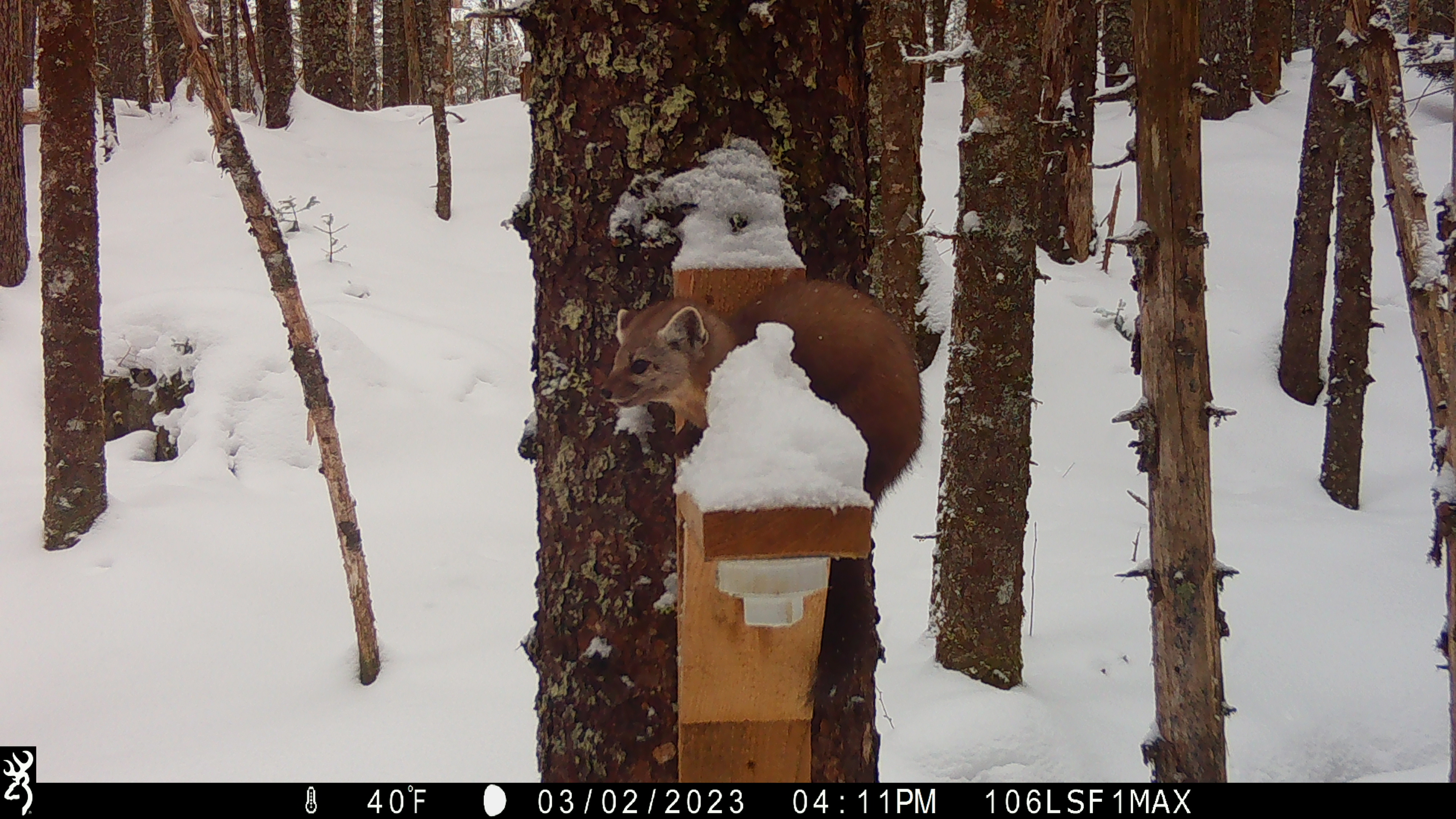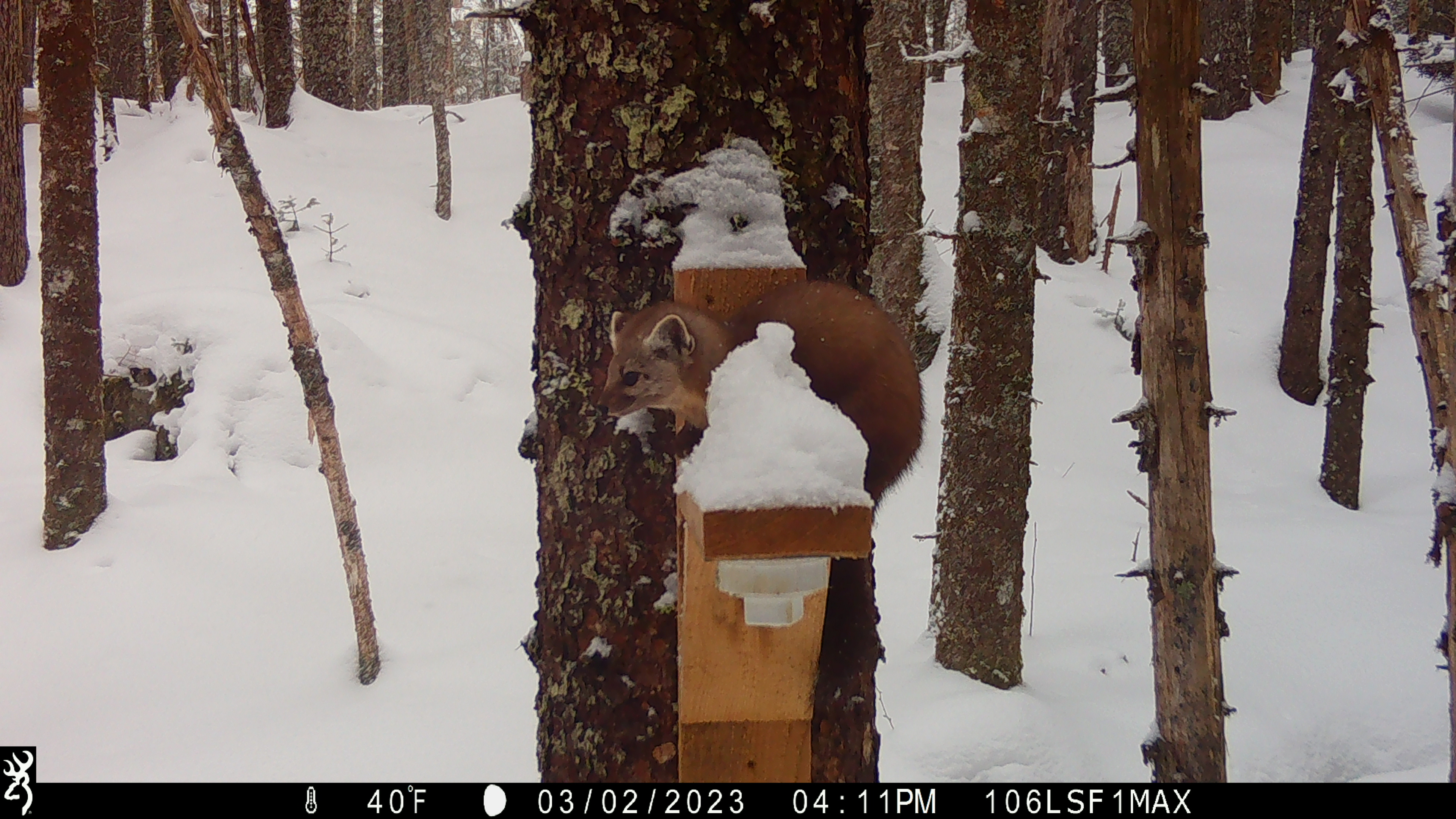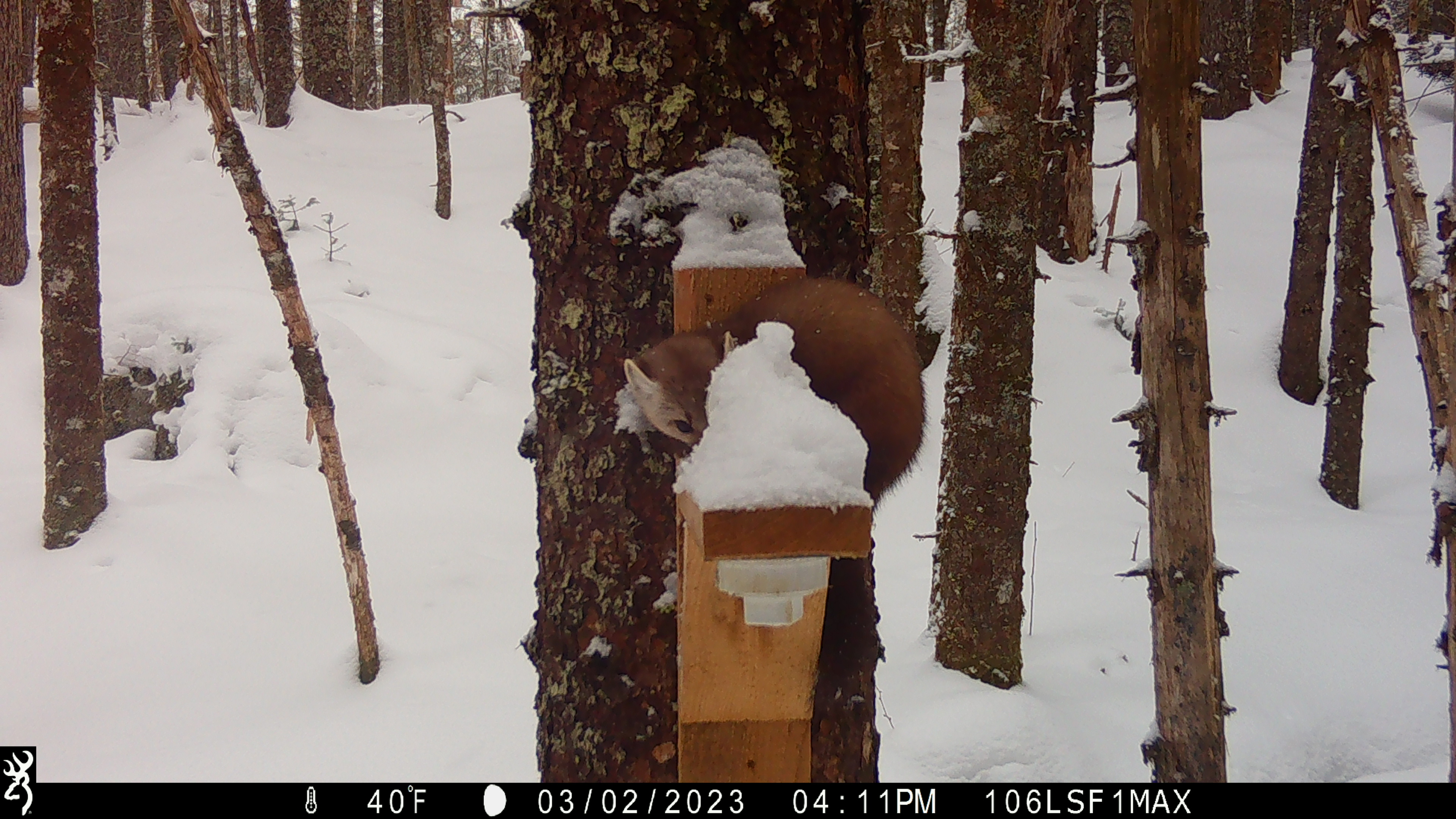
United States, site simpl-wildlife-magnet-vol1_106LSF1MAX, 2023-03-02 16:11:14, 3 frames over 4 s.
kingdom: Animalia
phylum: Chordata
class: Mammalia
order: Carnivora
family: Mustelidae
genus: Martes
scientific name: Martes americana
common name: american marten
American marten (Martes americana).